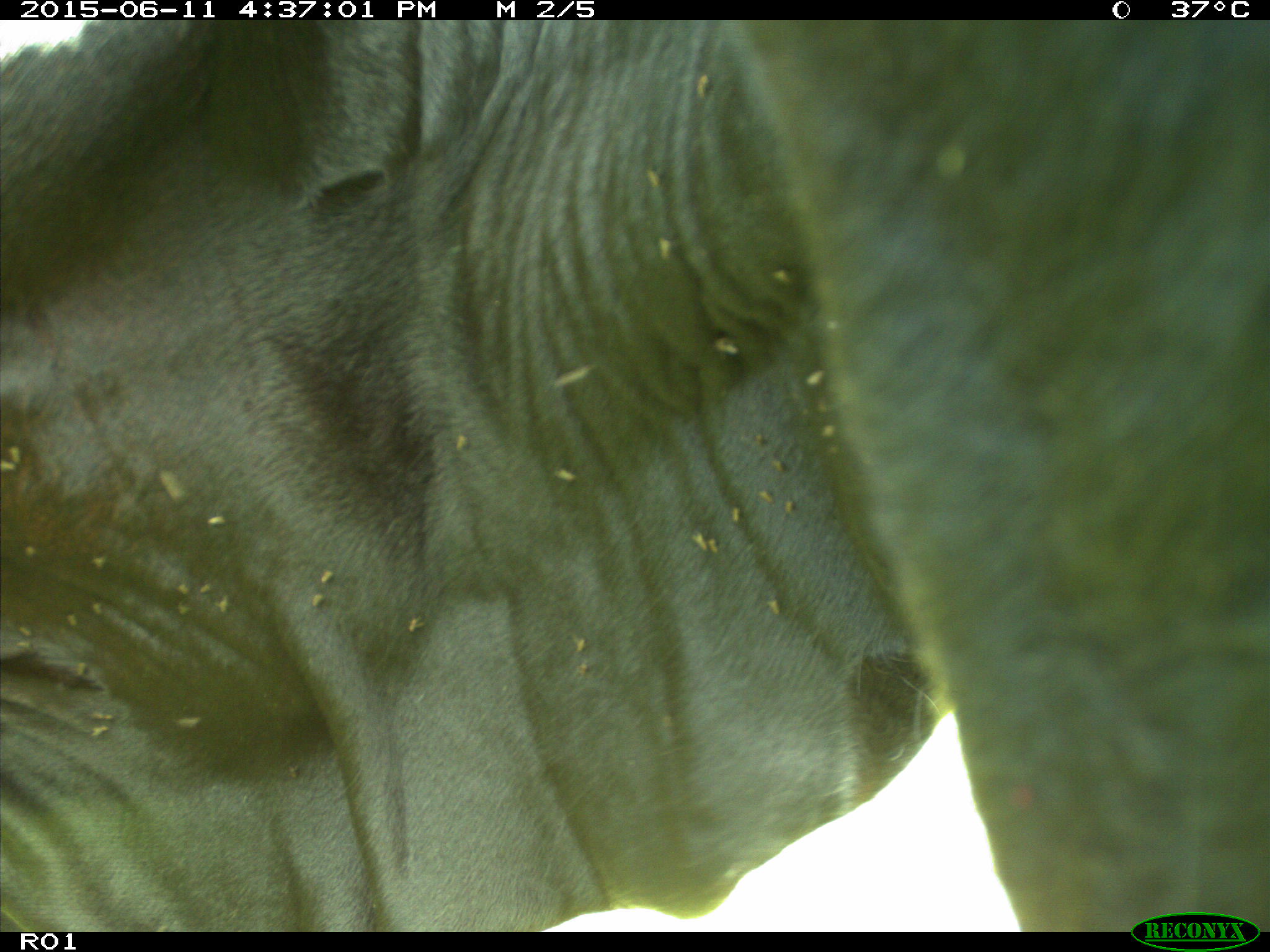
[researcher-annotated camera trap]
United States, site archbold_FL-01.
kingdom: Animalia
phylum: Chordata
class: Mammalia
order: Artiodactyla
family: Bovidae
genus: Bos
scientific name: Bos taurus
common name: domestic cow